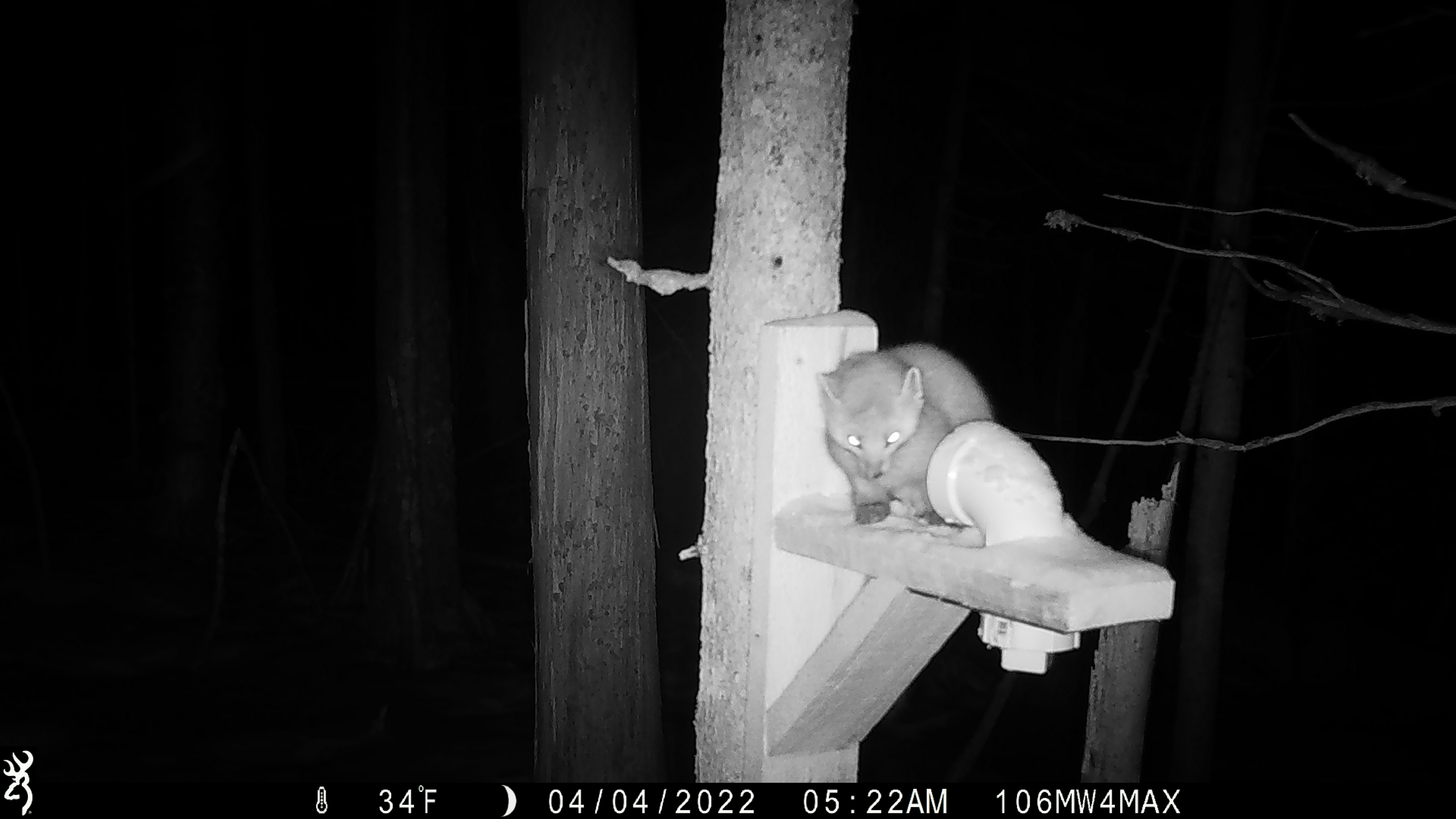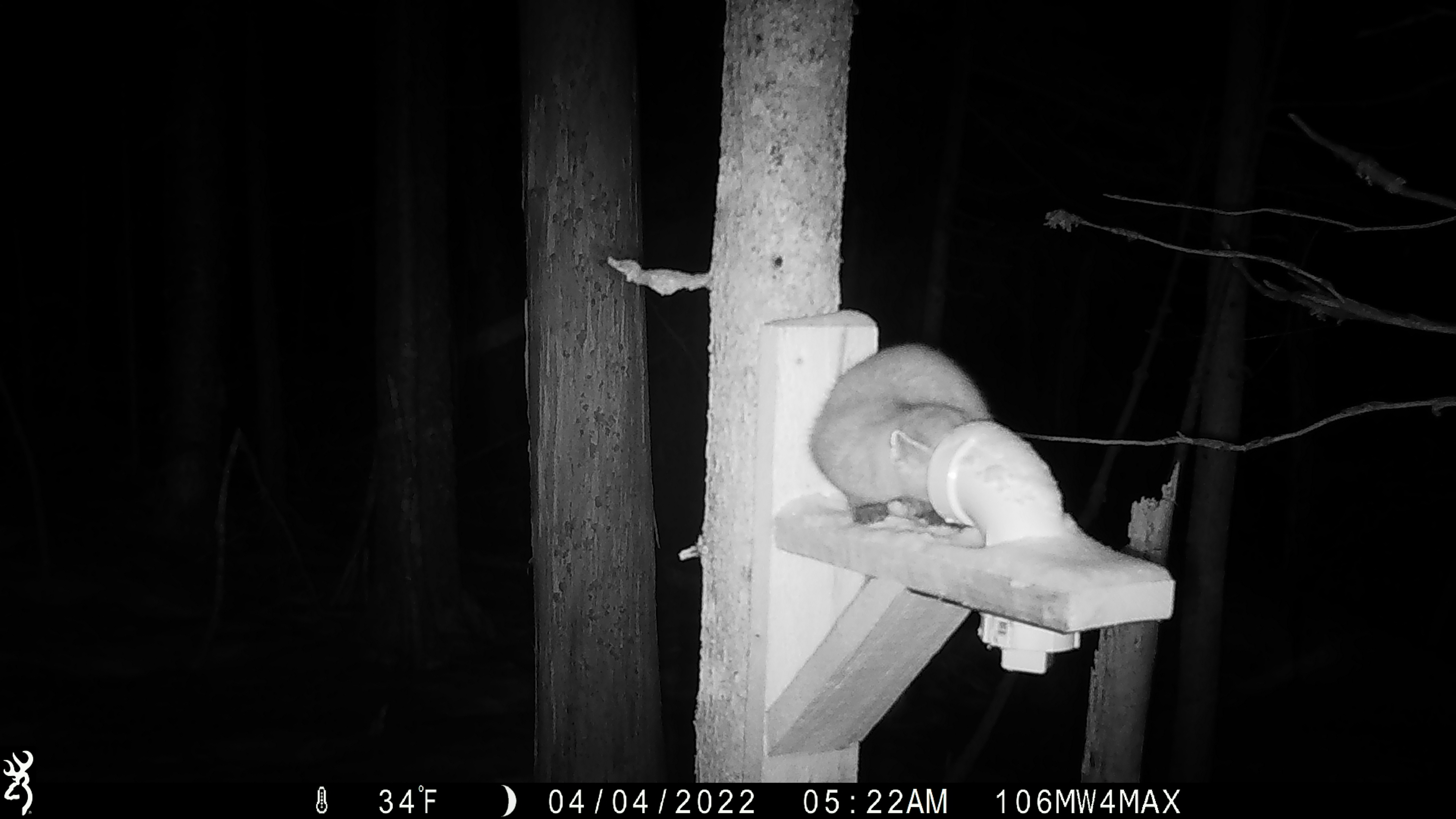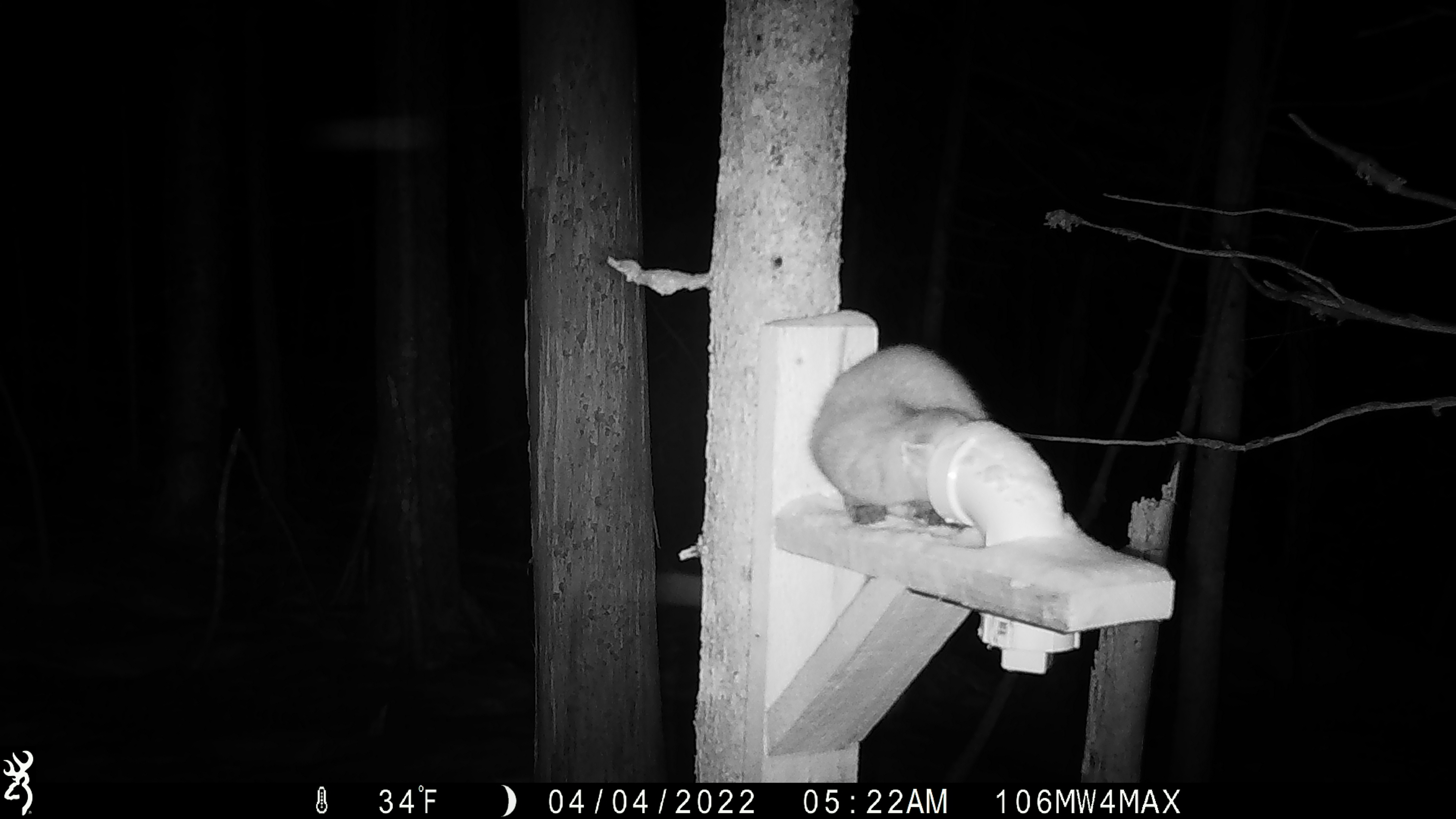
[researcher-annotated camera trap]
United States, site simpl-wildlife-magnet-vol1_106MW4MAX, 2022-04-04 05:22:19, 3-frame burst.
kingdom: Animalia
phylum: Chordata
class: Mammalia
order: Carnivora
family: Mustelidae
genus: Martes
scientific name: Martes americana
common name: american marten